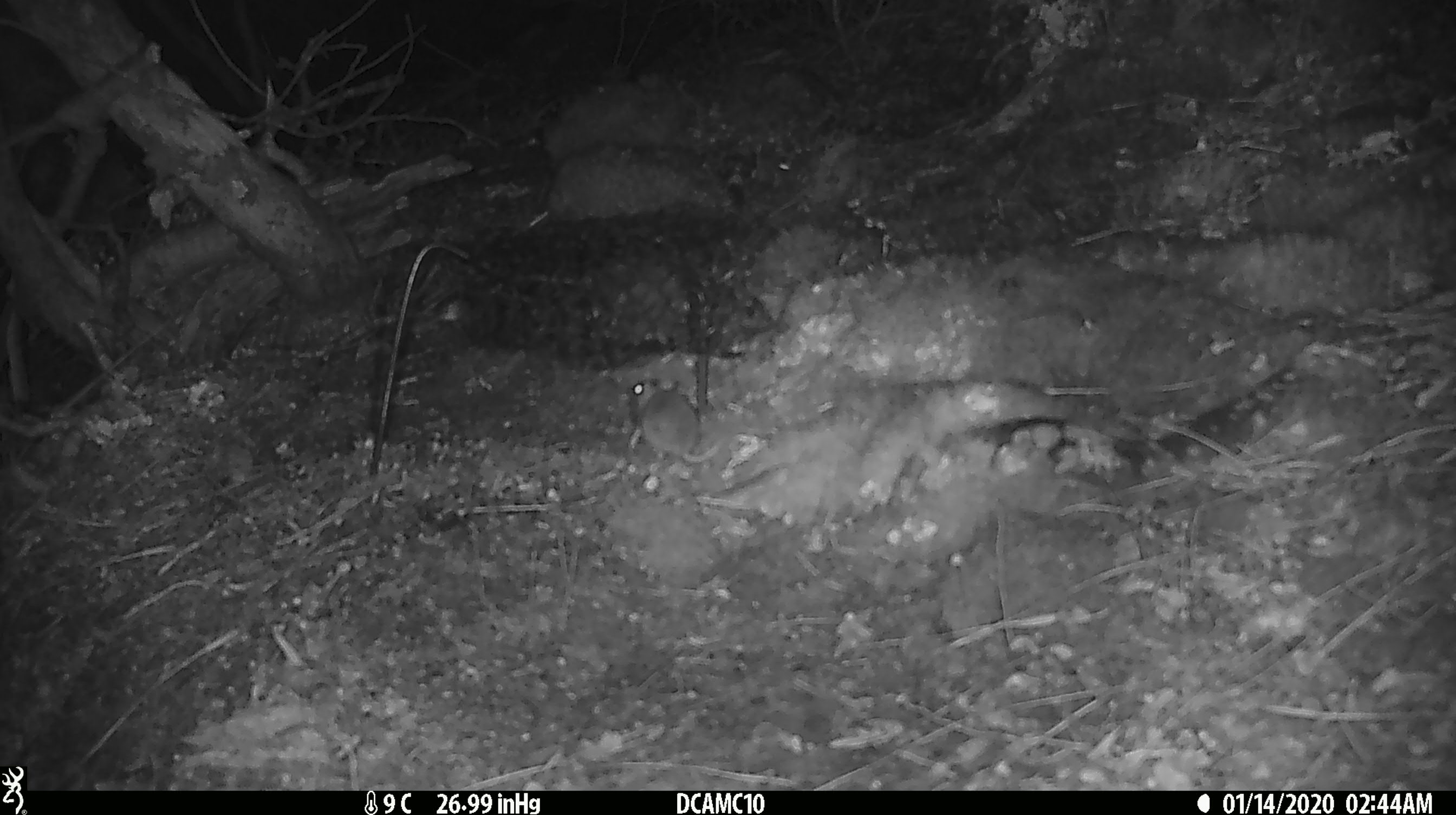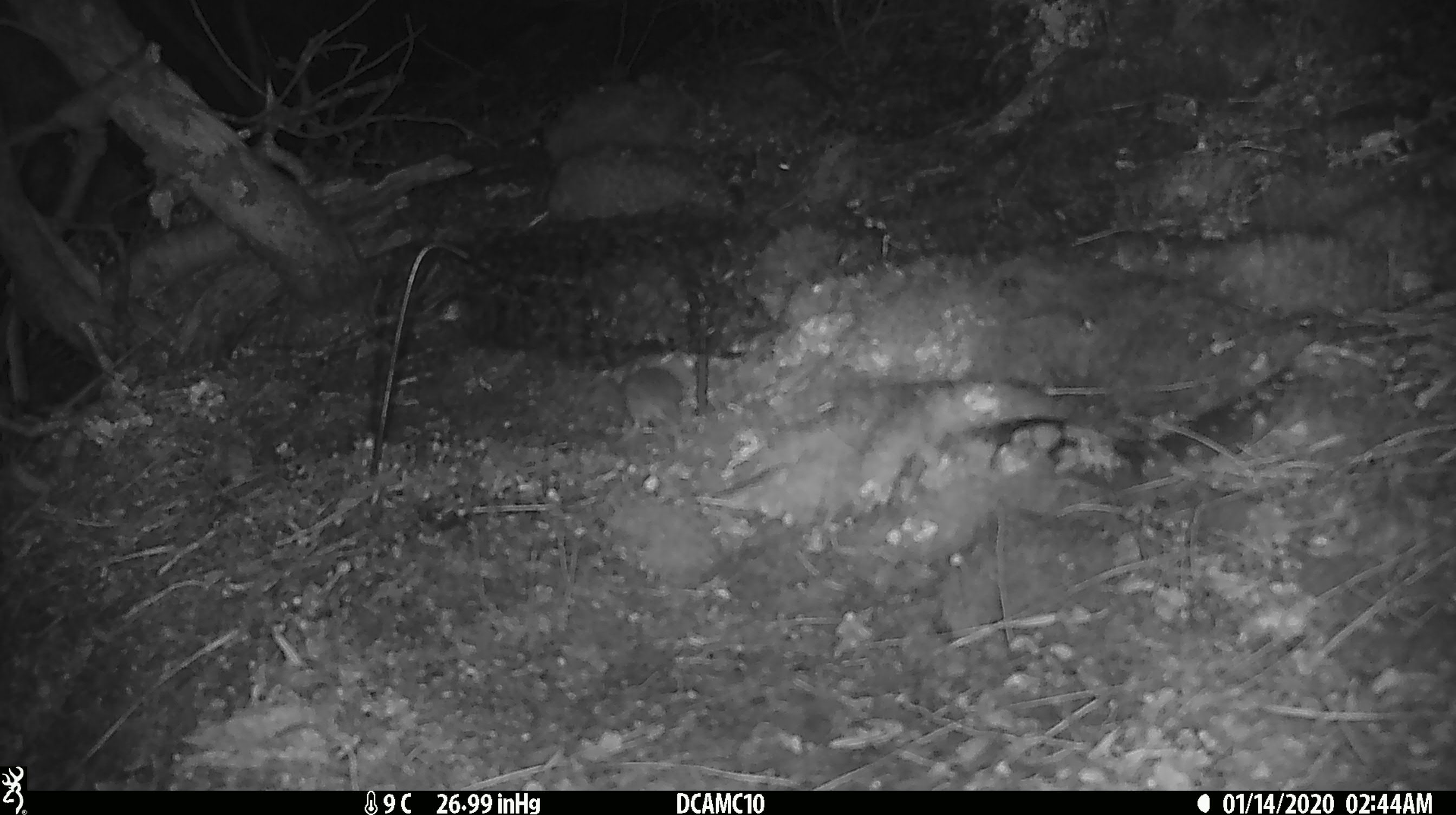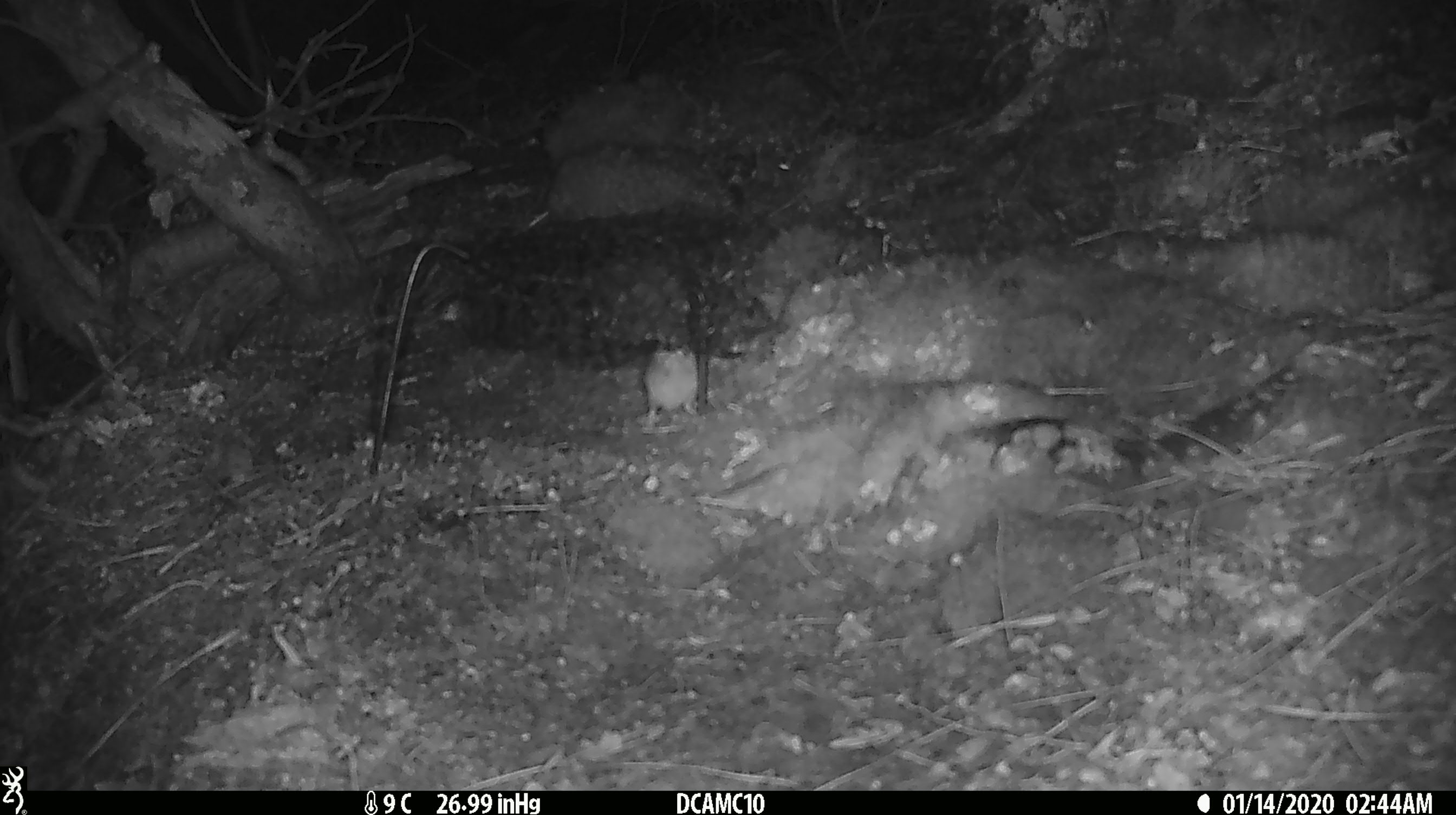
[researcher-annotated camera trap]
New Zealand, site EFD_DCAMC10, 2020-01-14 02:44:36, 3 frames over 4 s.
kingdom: Animalia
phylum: Chordata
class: Mammalia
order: Rodentia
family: Muridae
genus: Mus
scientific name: Mus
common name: mouse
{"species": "mouse (Mus)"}